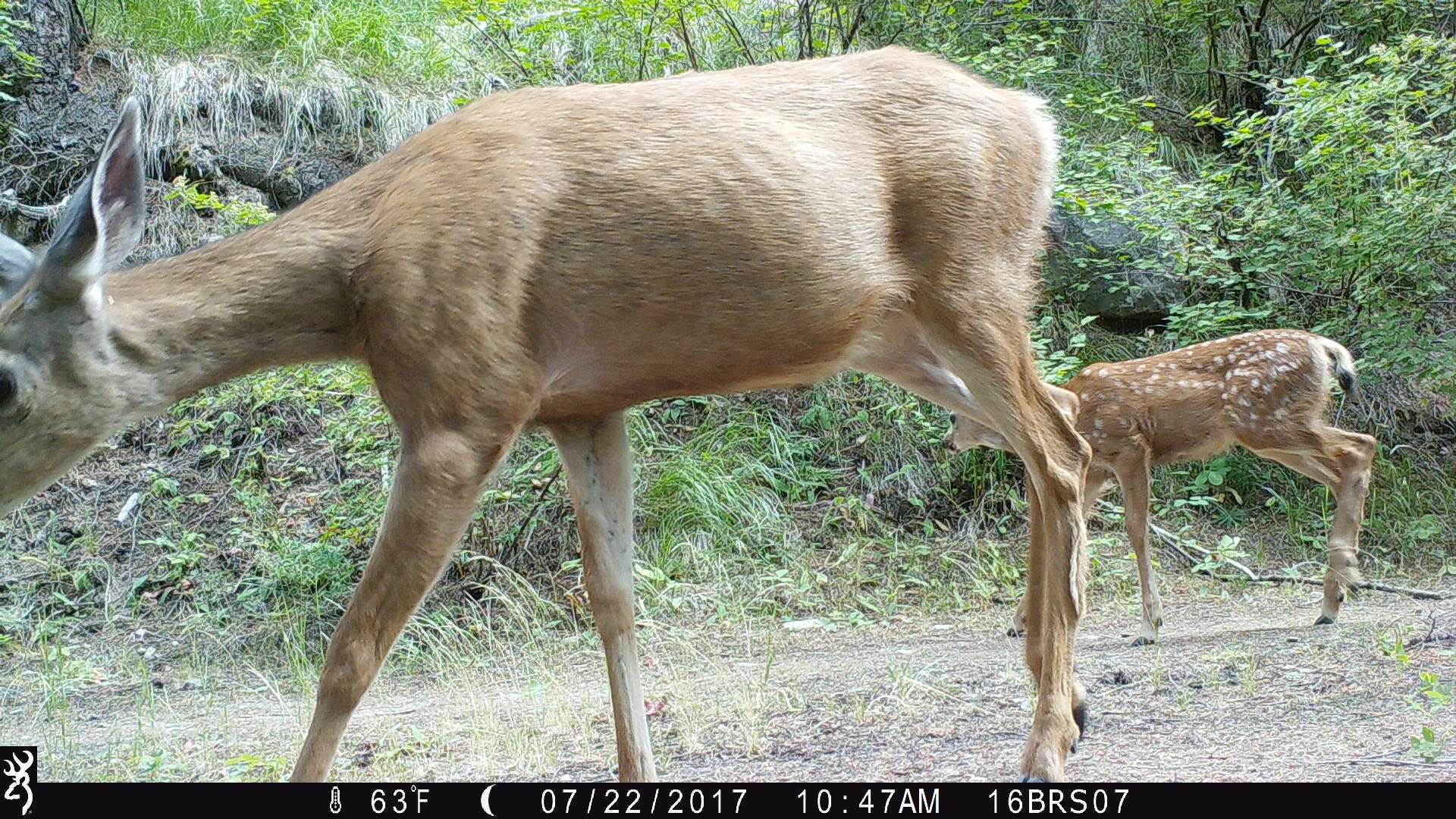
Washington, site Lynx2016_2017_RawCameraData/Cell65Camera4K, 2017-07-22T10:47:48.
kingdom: Animalia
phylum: Chordata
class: Mammalia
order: Artiodactyla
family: Cervidae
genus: Odocoileus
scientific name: Odocoileus hemionus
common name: mule deer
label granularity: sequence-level